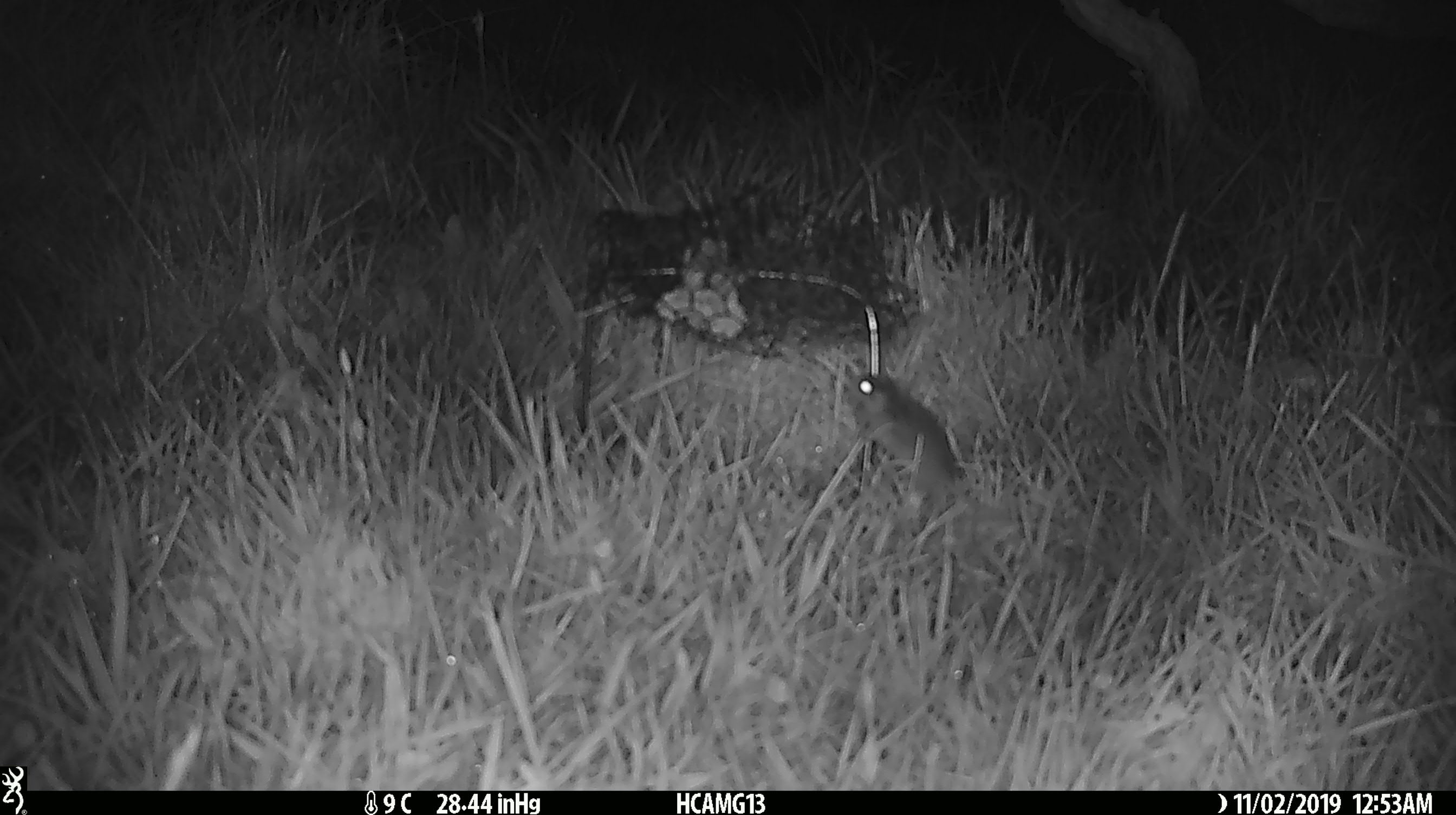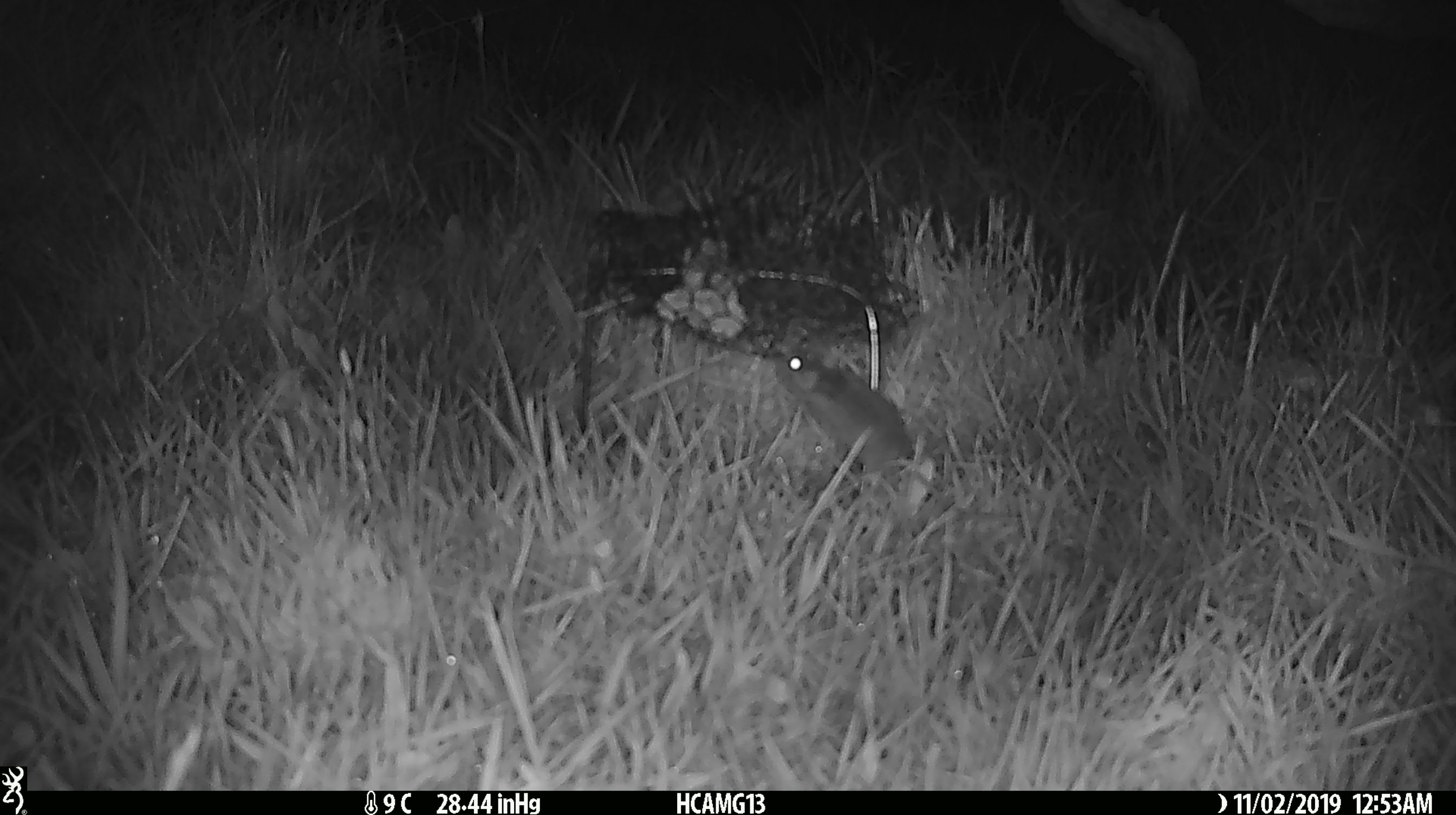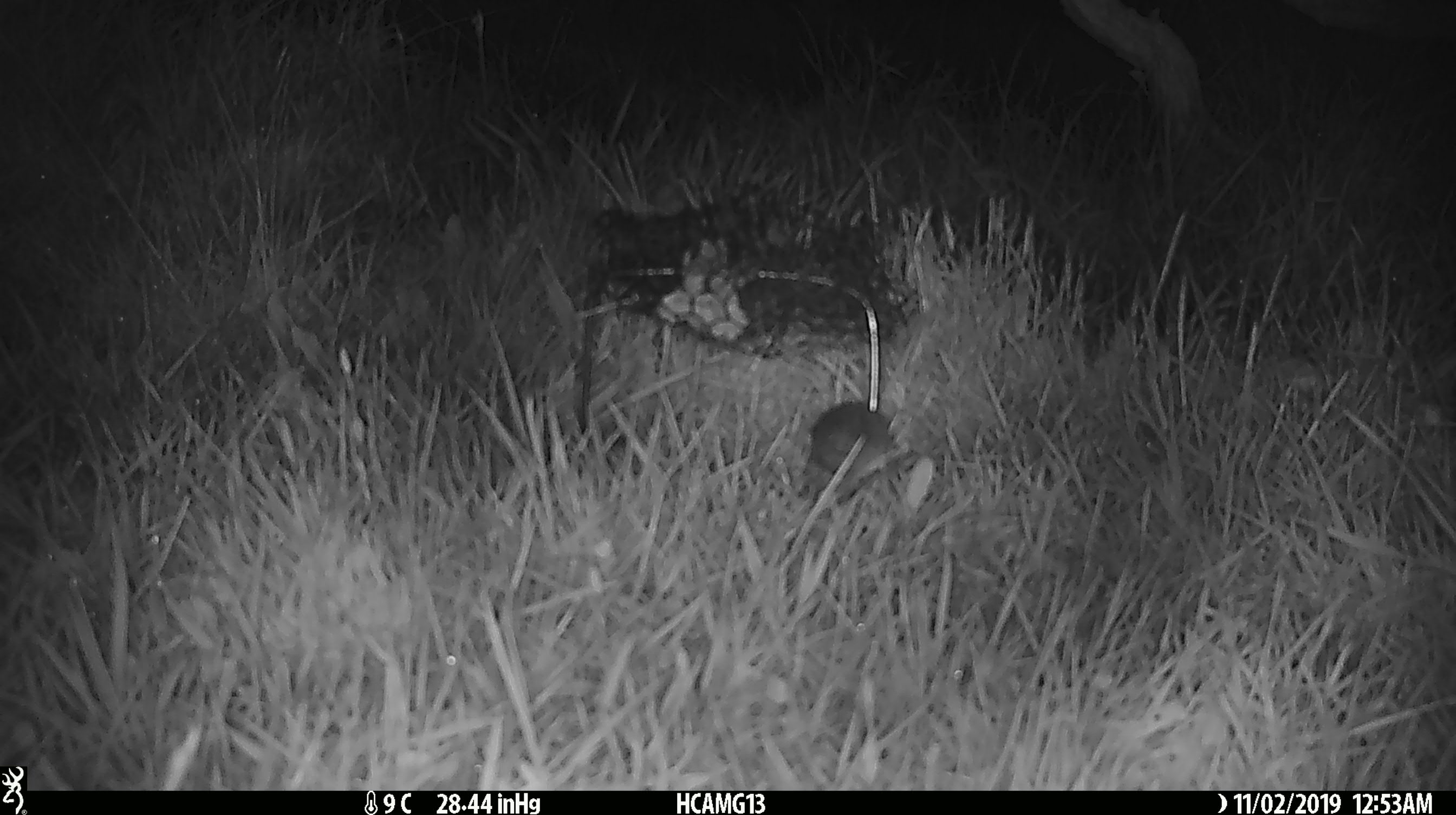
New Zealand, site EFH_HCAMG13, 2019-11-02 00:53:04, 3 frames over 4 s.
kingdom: Animalia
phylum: Chordata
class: Mammalia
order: Rodentia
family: Muridae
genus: Mus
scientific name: Mus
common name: mouse